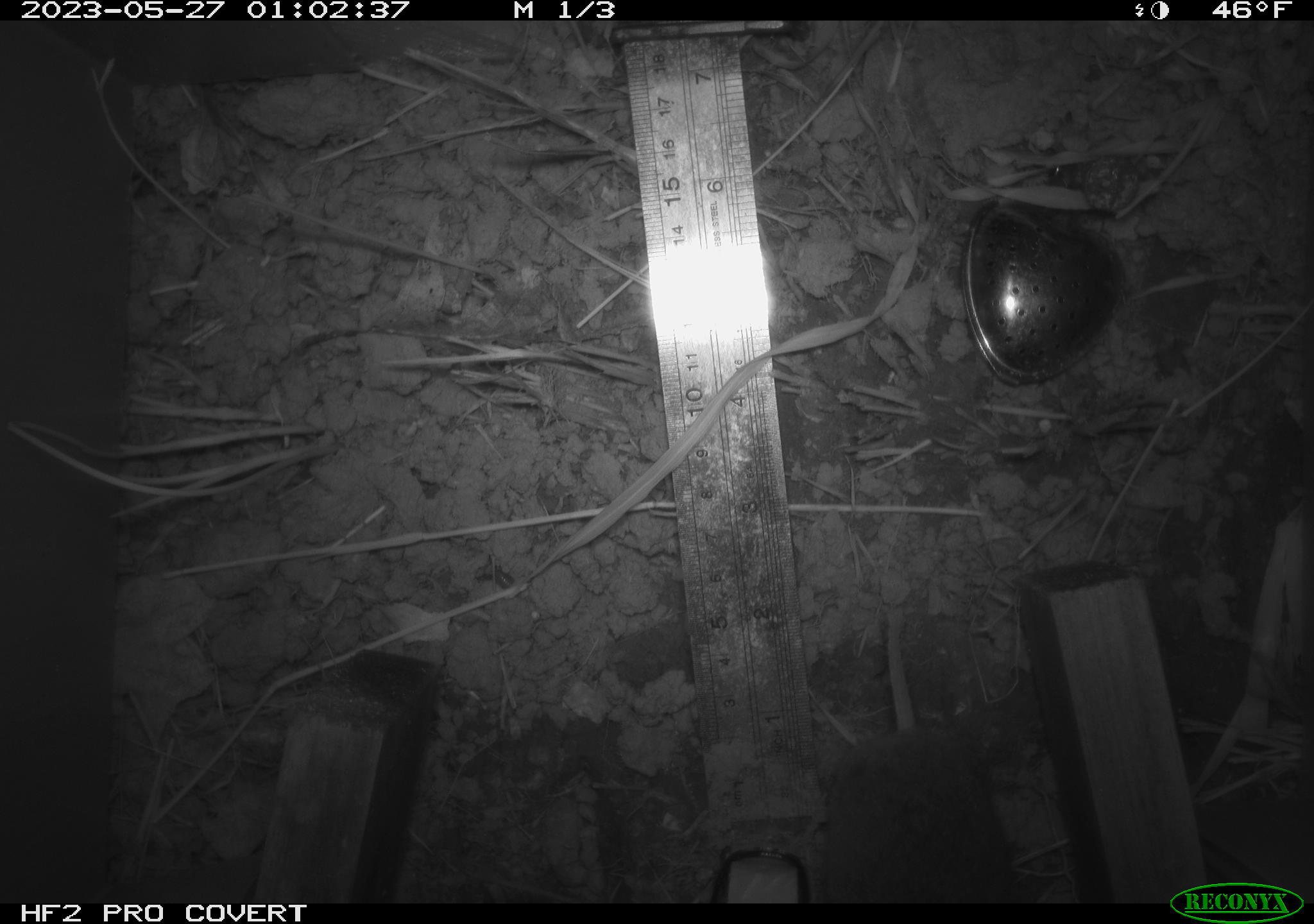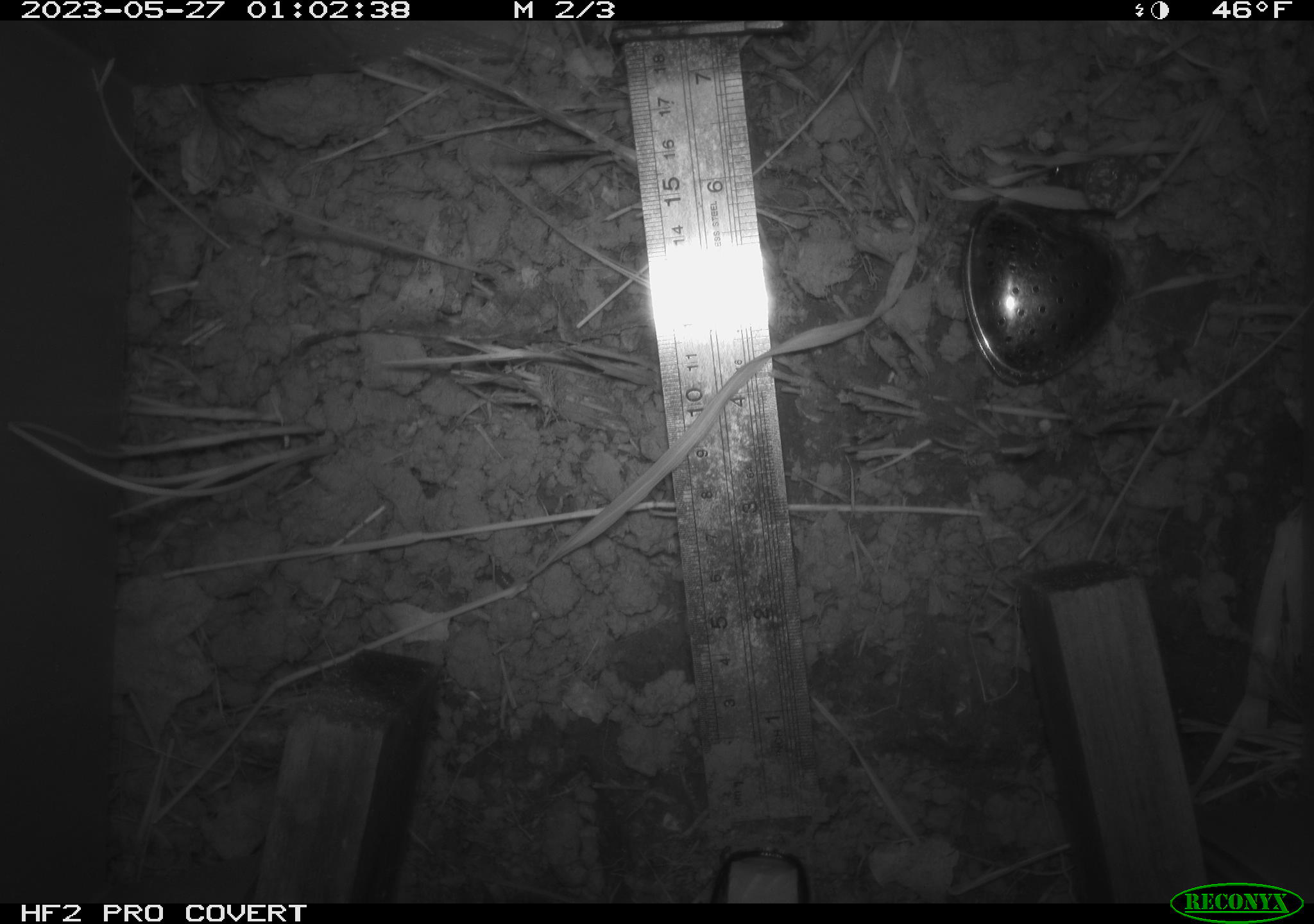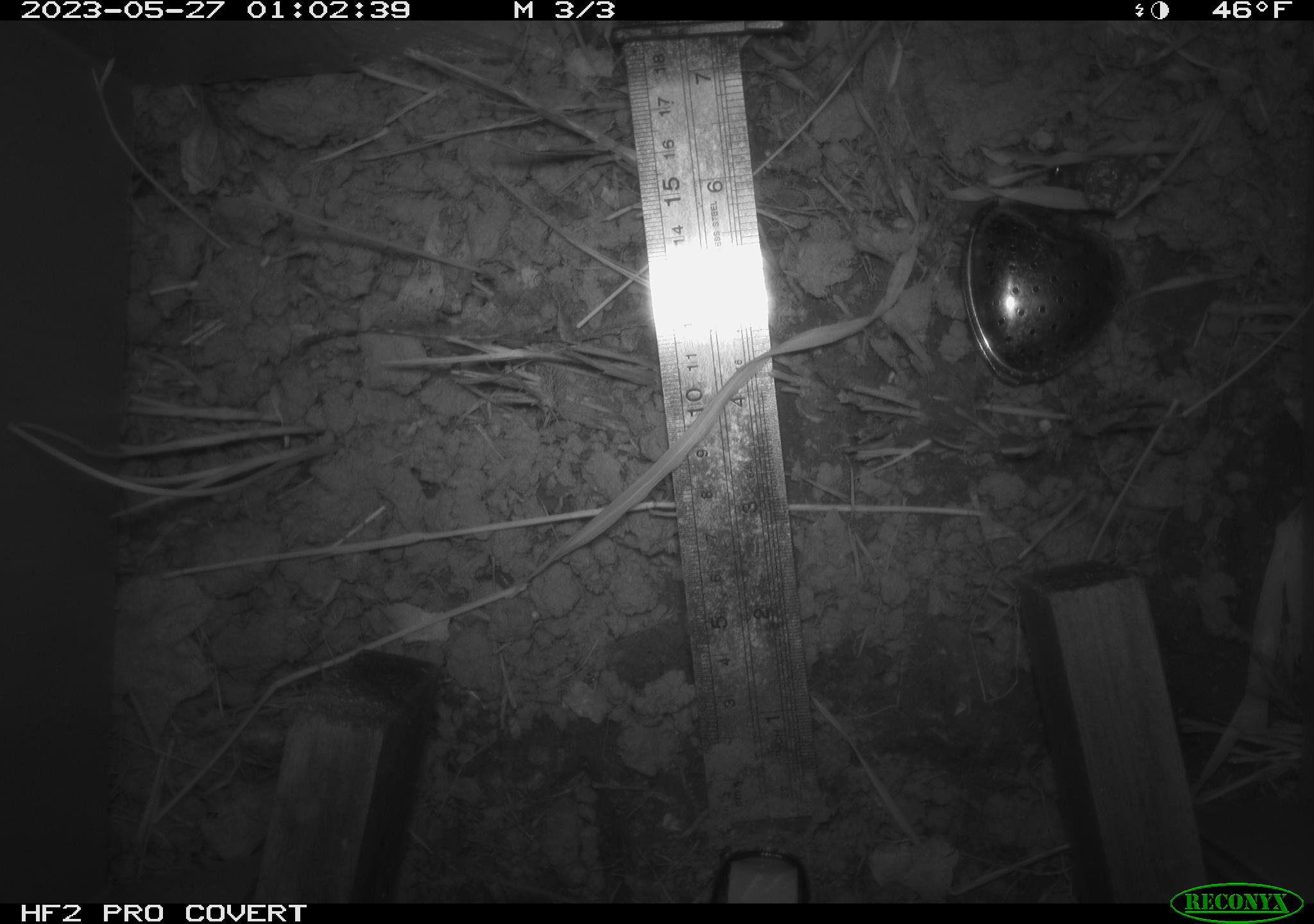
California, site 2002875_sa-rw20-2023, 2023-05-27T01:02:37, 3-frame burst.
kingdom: Animalia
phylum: Chordata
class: Mammalia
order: Rodentia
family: Cricetidae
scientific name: Arvicolinae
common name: voles, lemmings, and muskrats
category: arvicolinae subfamily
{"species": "arvicolinae subfamily (voles, lemmings, and muskrats) (Arvicolinae)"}